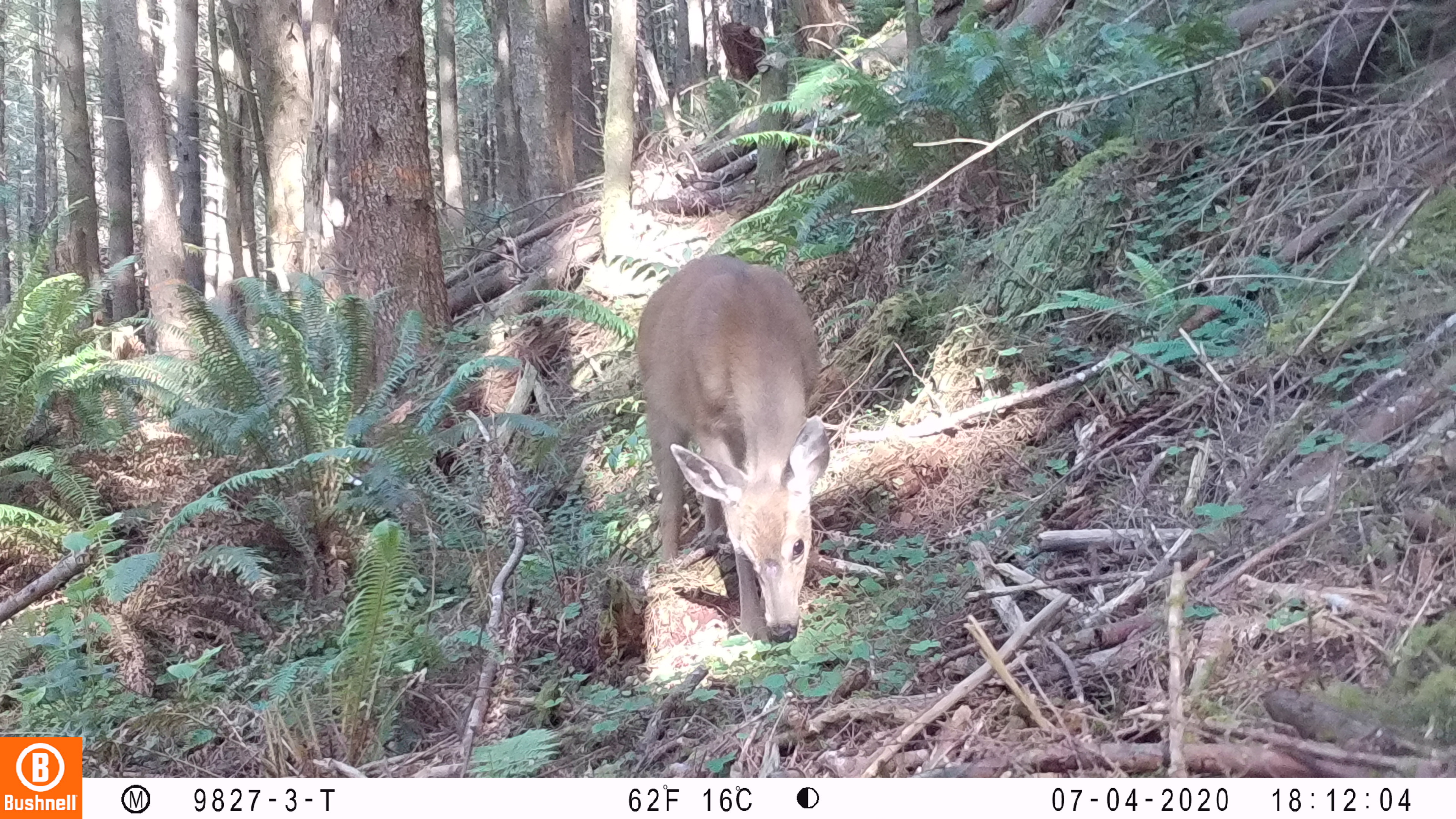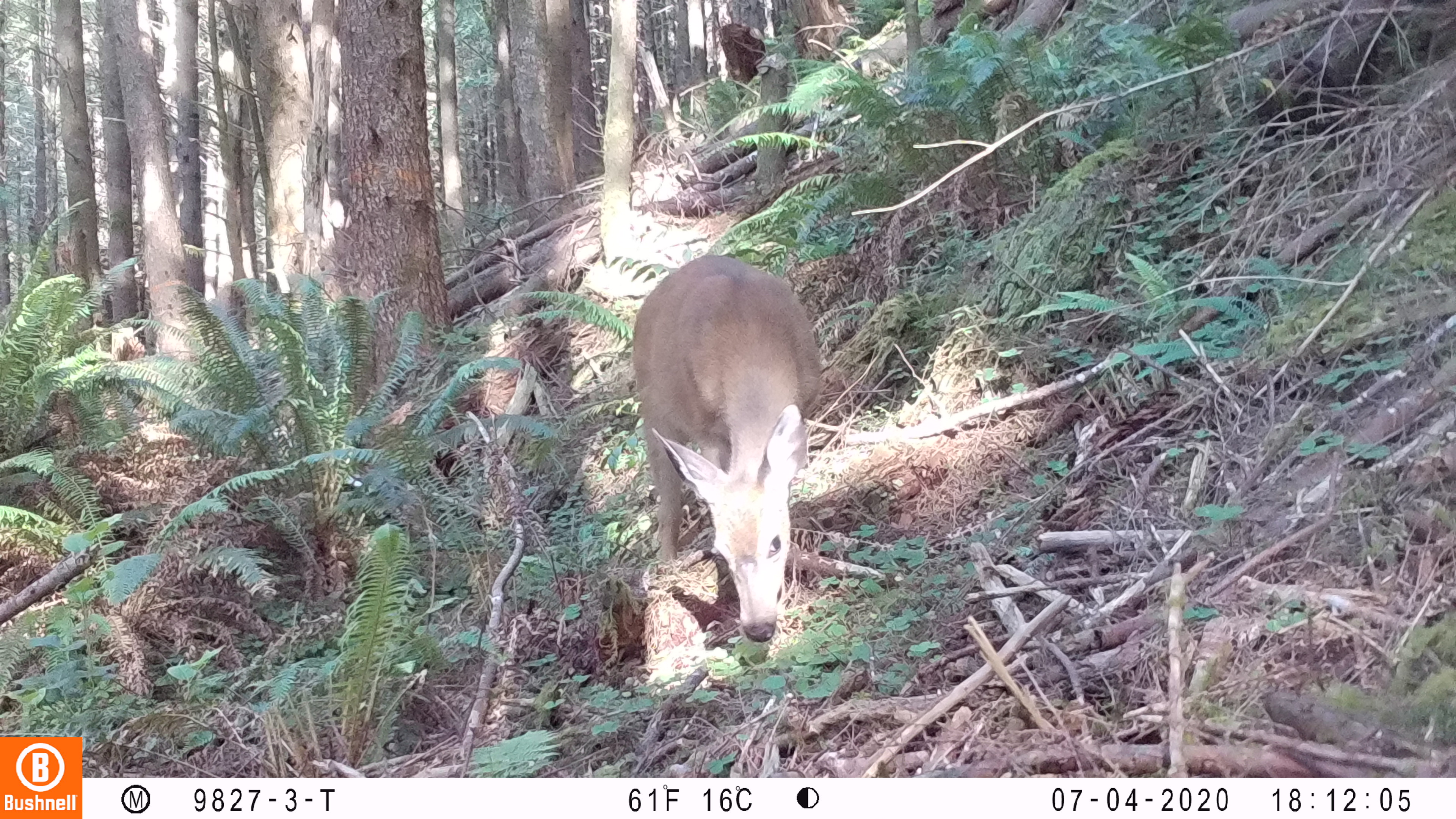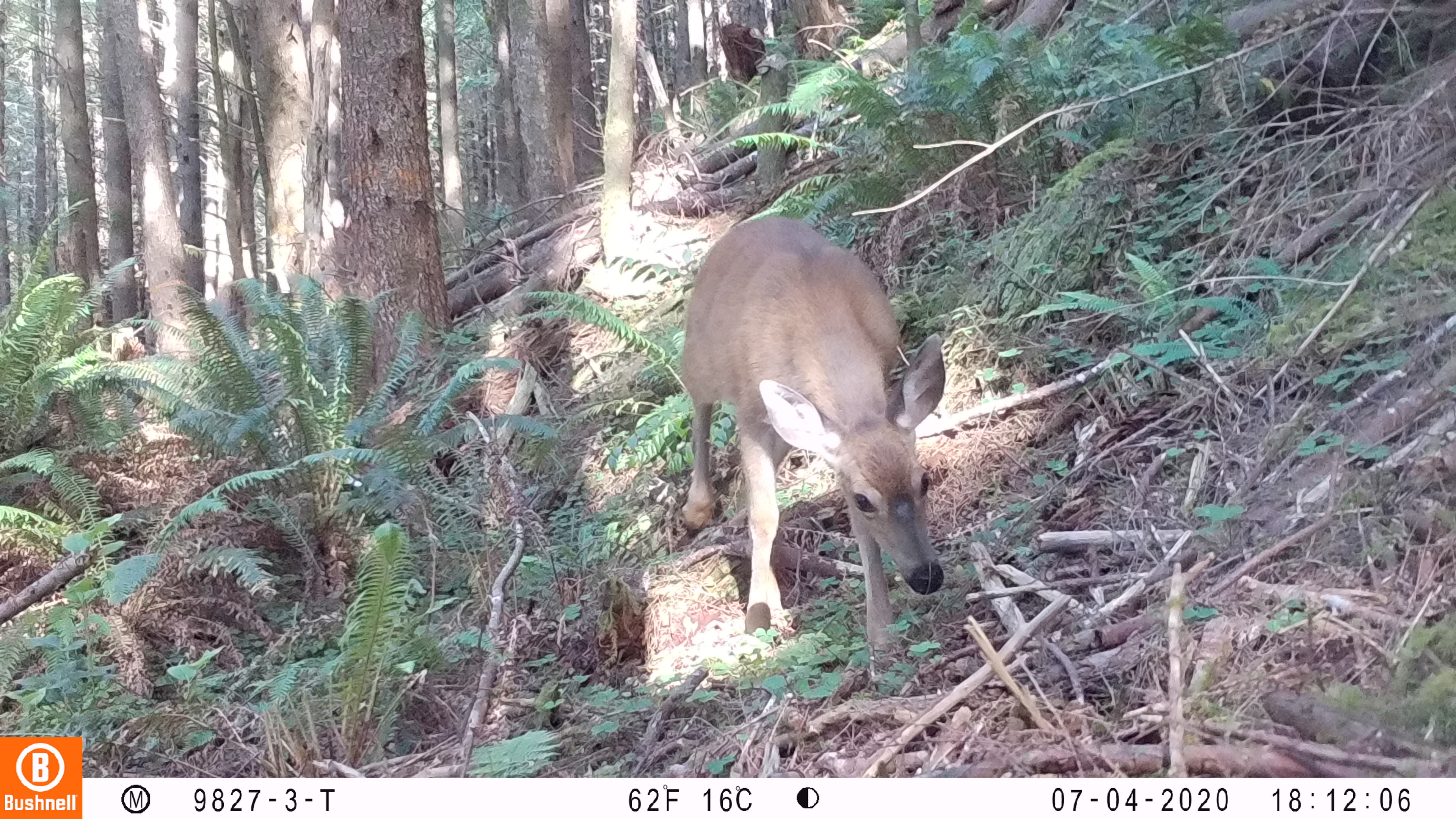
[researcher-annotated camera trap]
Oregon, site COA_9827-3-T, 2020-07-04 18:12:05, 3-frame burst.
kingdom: Animalia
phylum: Chordata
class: Mammalia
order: Artiodactyla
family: Cervidae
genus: Odocoileus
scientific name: Odocoileus hemionus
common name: black-tailed deer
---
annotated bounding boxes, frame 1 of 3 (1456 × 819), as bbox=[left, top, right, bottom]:
black-tailed deer: bbox=[626, 236, 842, 657]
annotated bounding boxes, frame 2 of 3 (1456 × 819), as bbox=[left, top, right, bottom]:
black-tailed deer: bbox=[626, 249, 833, 651]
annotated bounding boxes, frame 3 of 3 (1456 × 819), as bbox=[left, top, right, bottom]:
black-tailed deer: bbox=[672, 190, 963, 662]